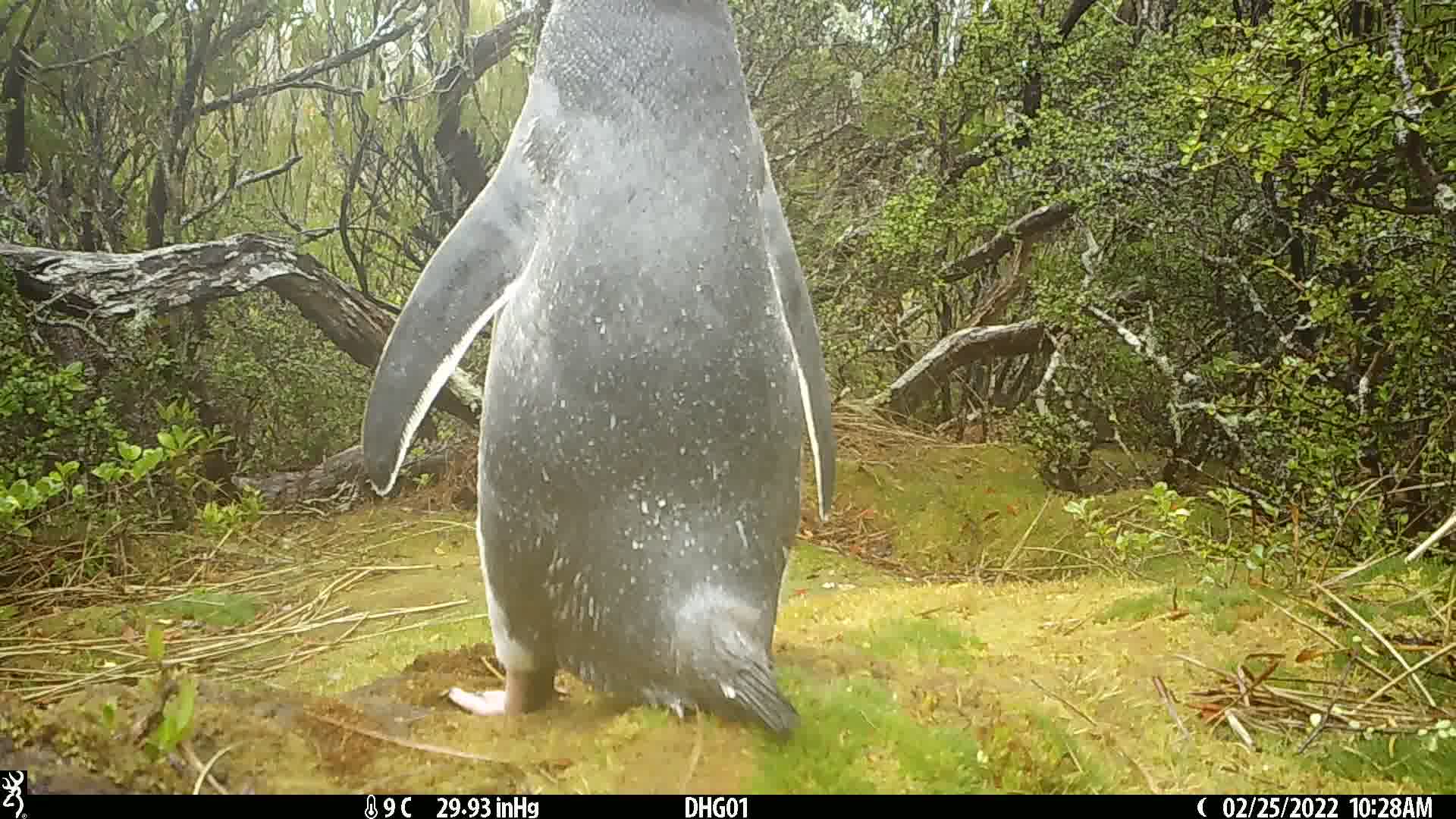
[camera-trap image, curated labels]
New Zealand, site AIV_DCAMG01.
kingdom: Animalia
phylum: Chordata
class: Aves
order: Sphenisciformes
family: Spheniscidae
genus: Megadyptes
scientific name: Megadyptes antipodes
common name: yellow-eyed penguin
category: yellow eyed penguin